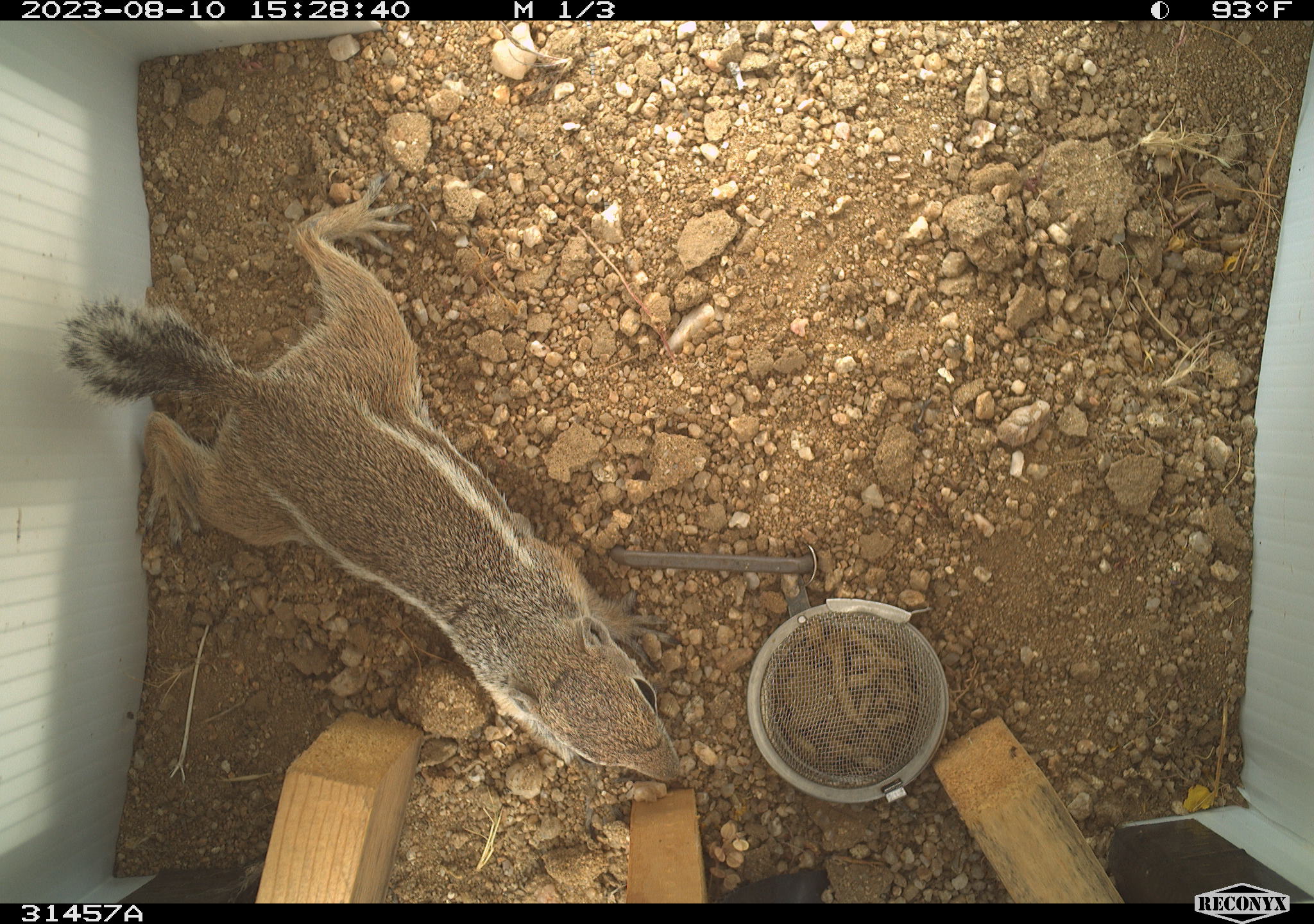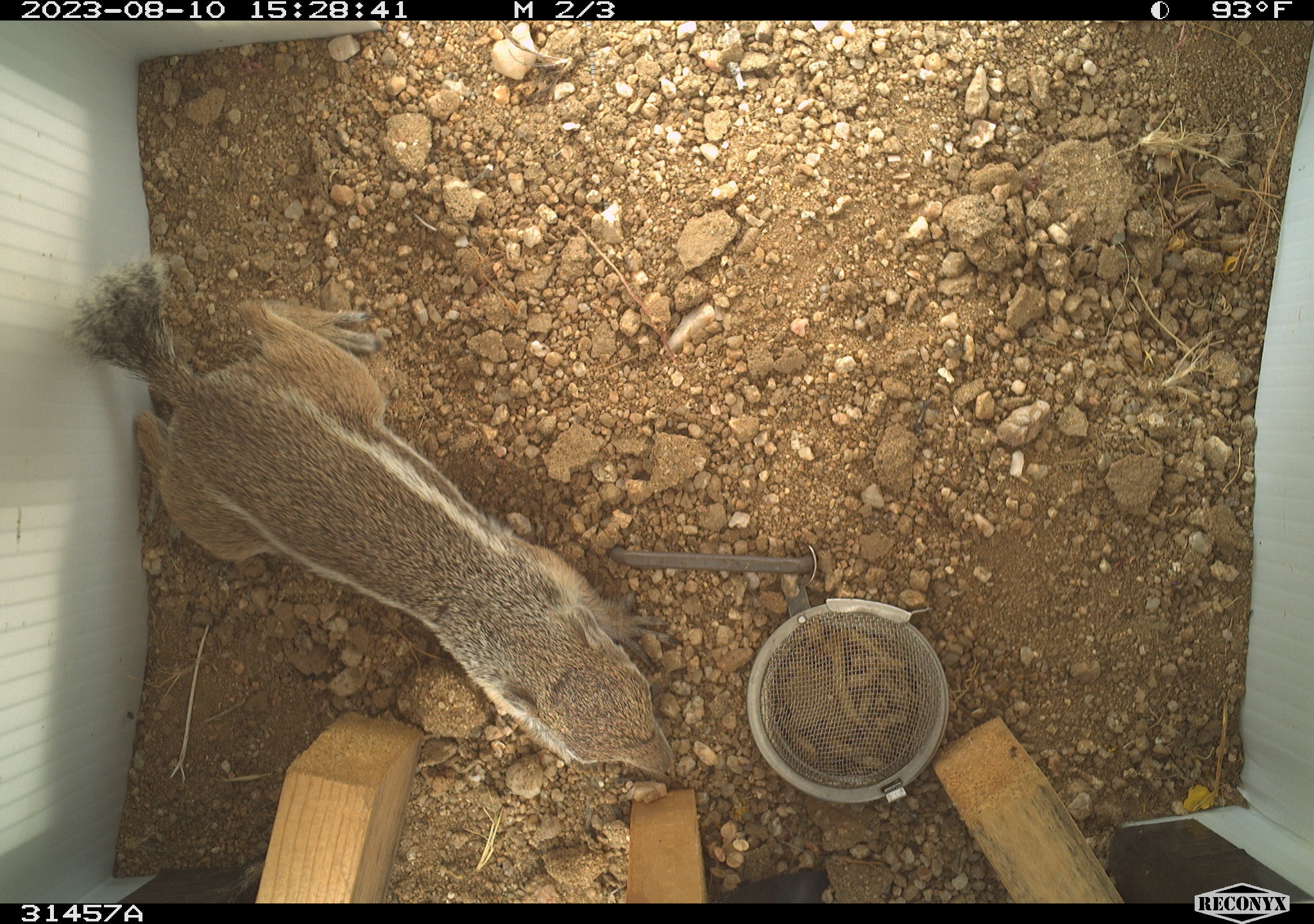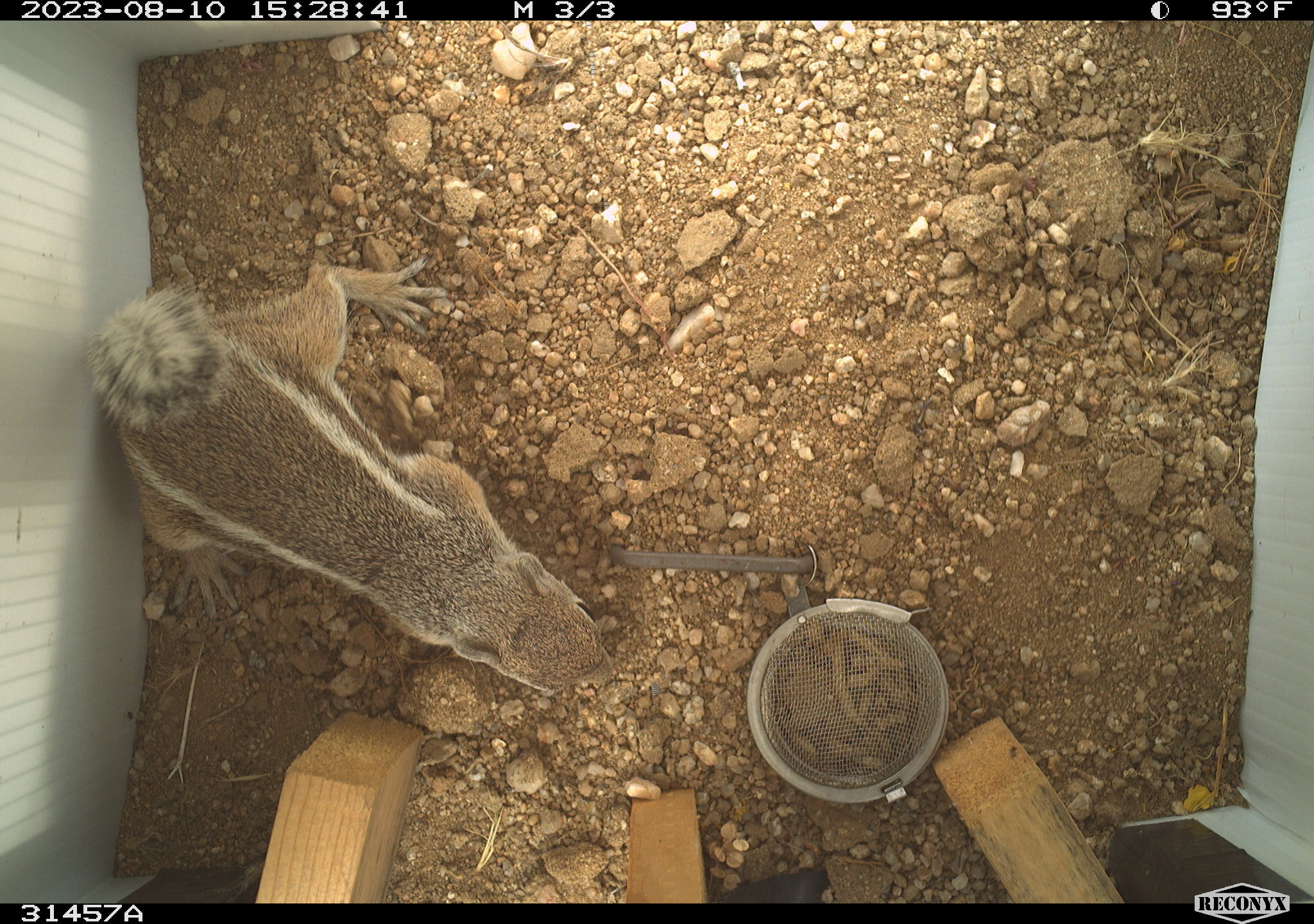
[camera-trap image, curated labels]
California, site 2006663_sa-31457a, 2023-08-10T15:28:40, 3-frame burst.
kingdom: Animalia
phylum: Chordata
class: Mammalia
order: Rodentia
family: Sciuridae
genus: Ammospermophilus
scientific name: Ammospermophilus leucurus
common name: white-tailed antelope squirrel